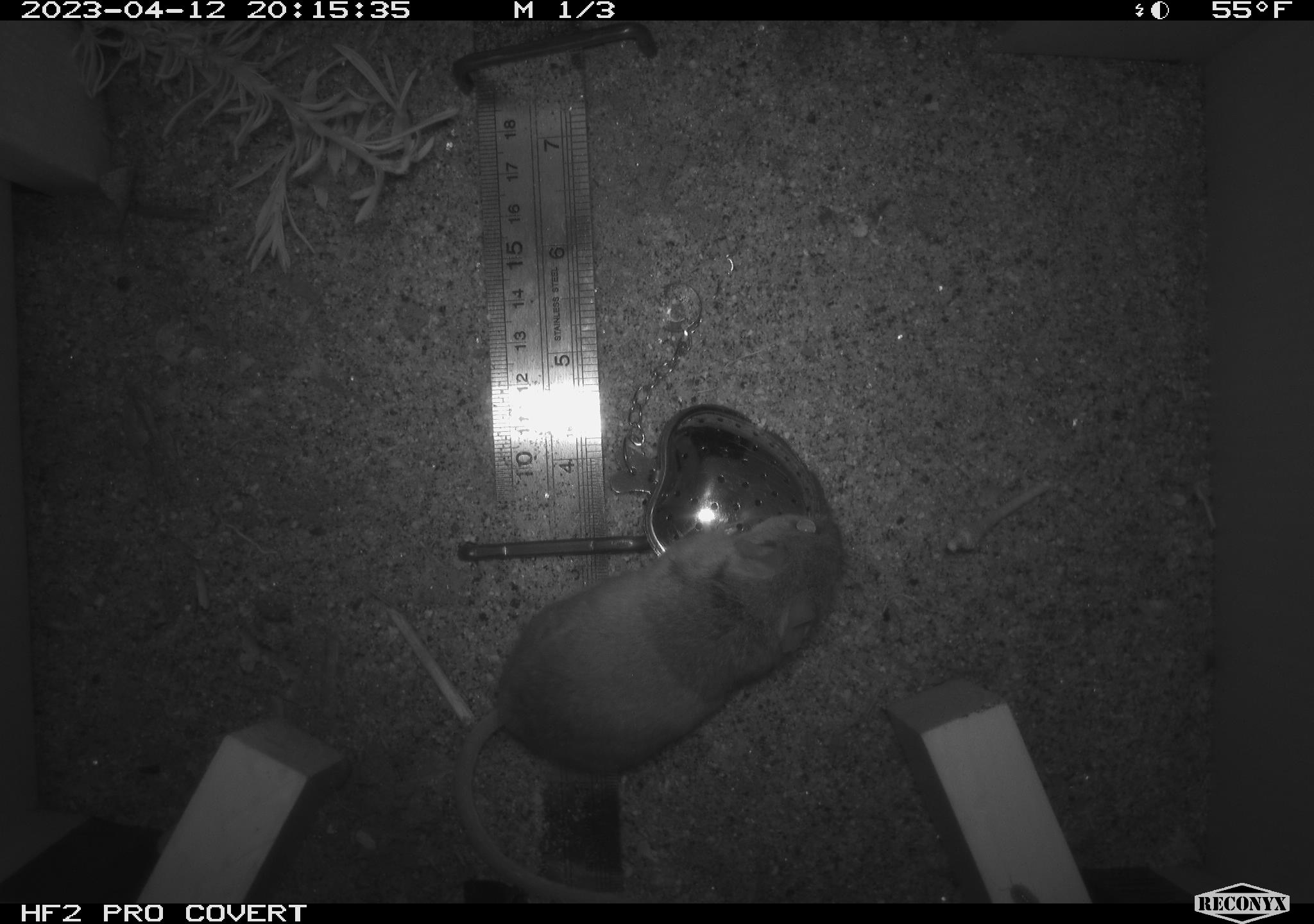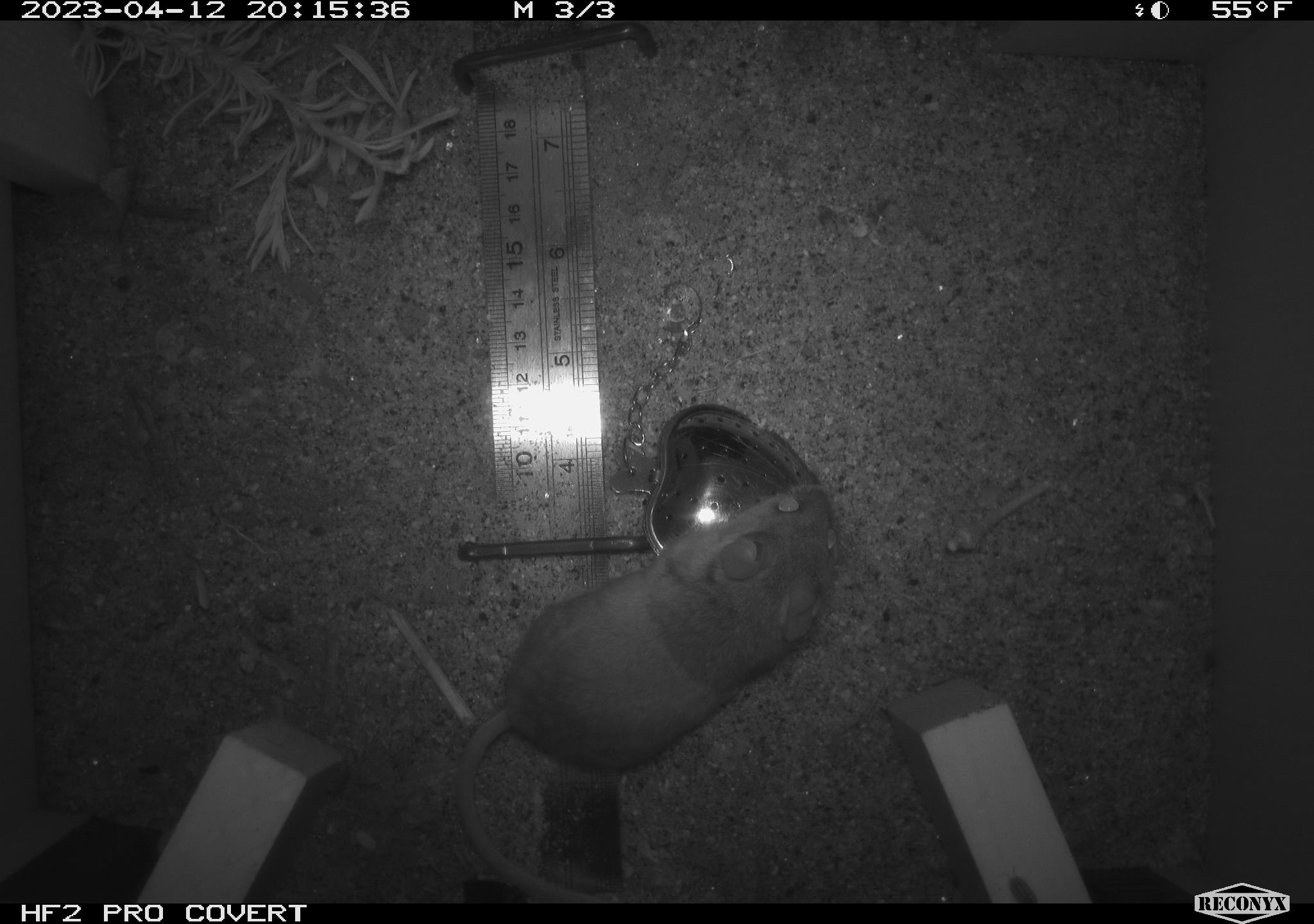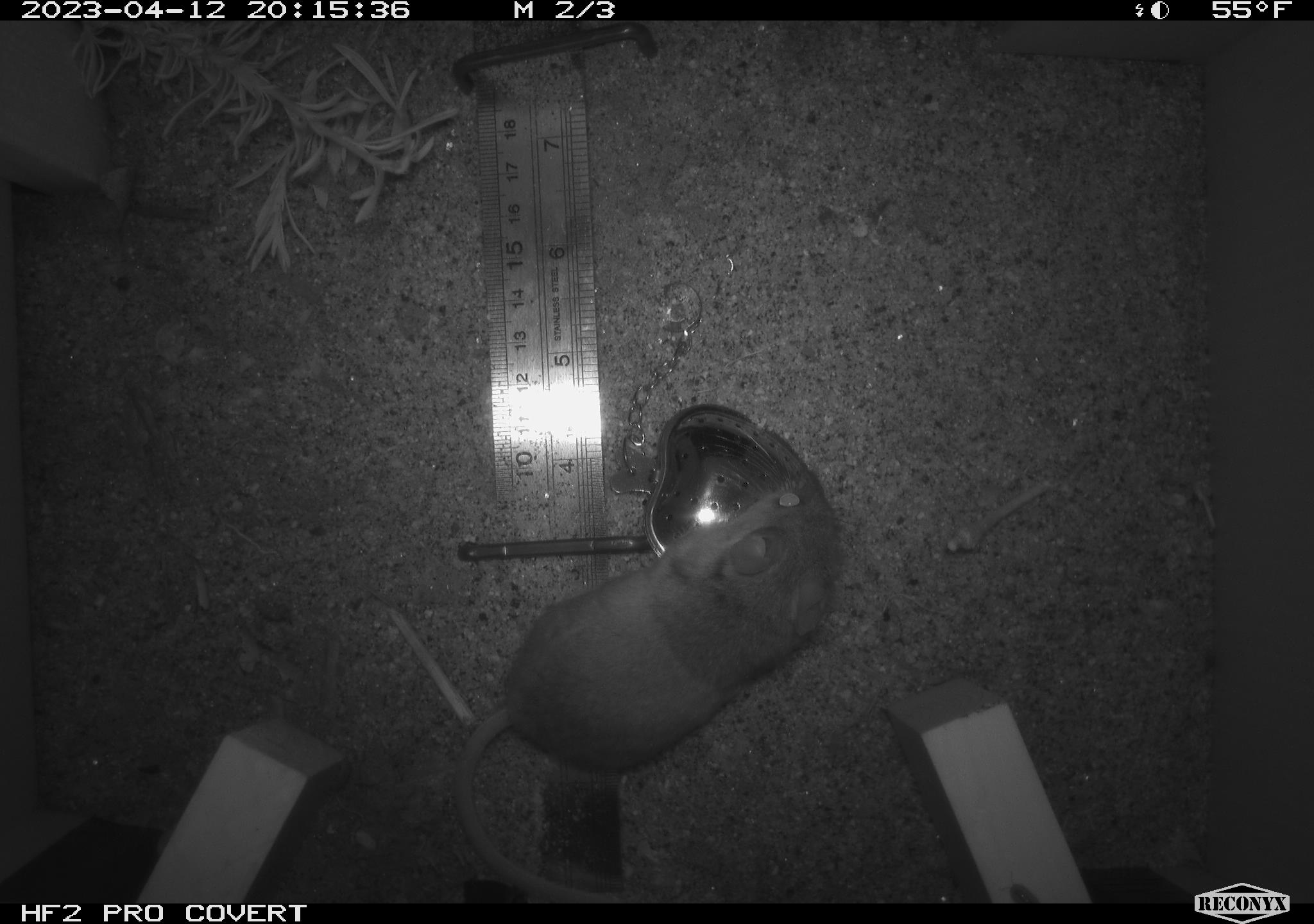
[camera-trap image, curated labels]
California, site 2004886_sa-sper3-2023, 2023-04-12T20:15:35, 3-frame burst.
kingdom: Animalia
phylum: Chordata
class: Mammalia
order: Rodentia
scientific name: Rodentia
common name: mouse species